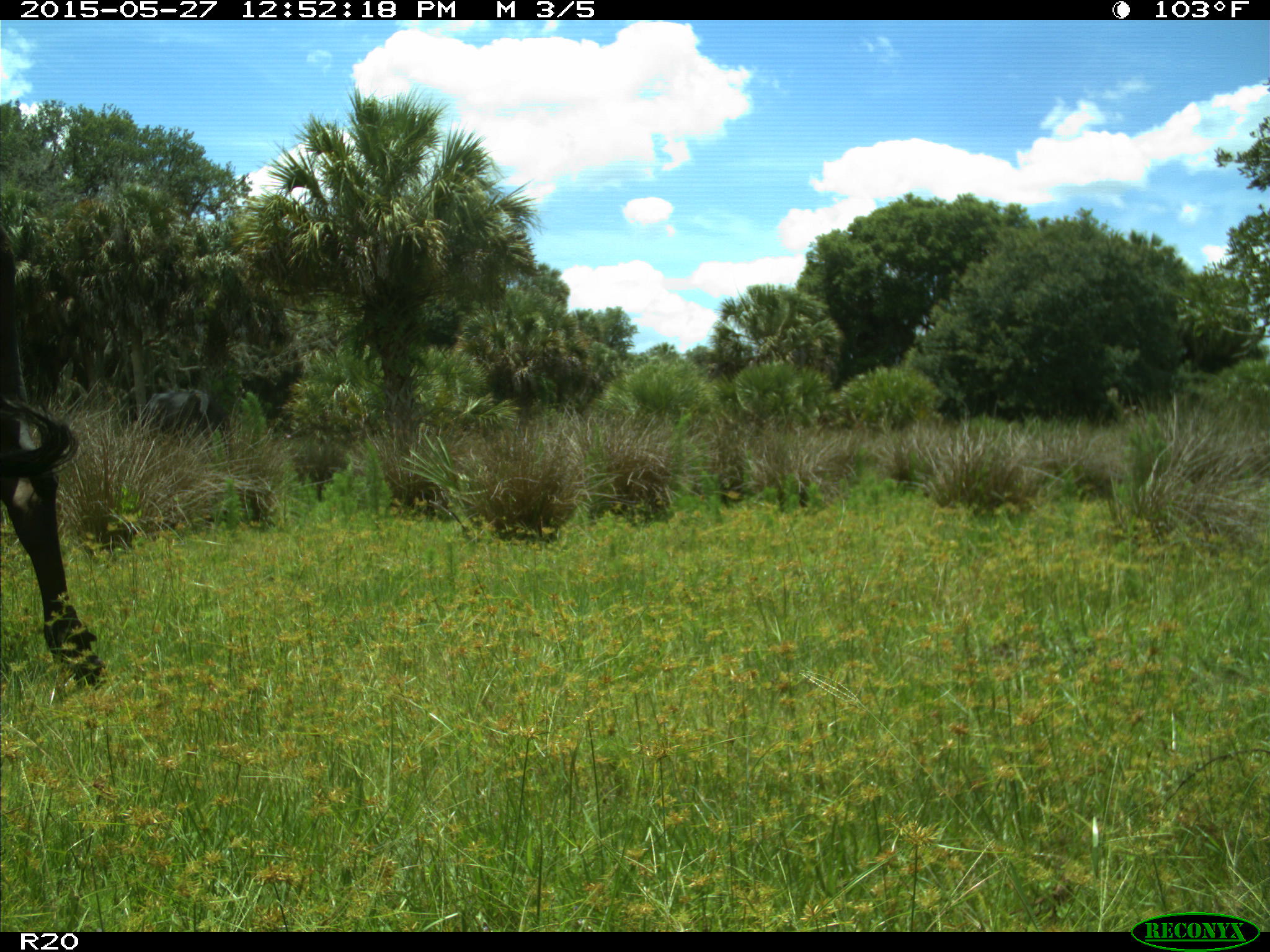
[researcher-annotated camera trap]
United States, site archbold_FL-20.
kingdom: Animalia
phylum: Chordata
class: Mammalia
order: Artiodactyla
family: Bovidae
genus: Bos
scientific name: Bos taurus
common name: domestic cow